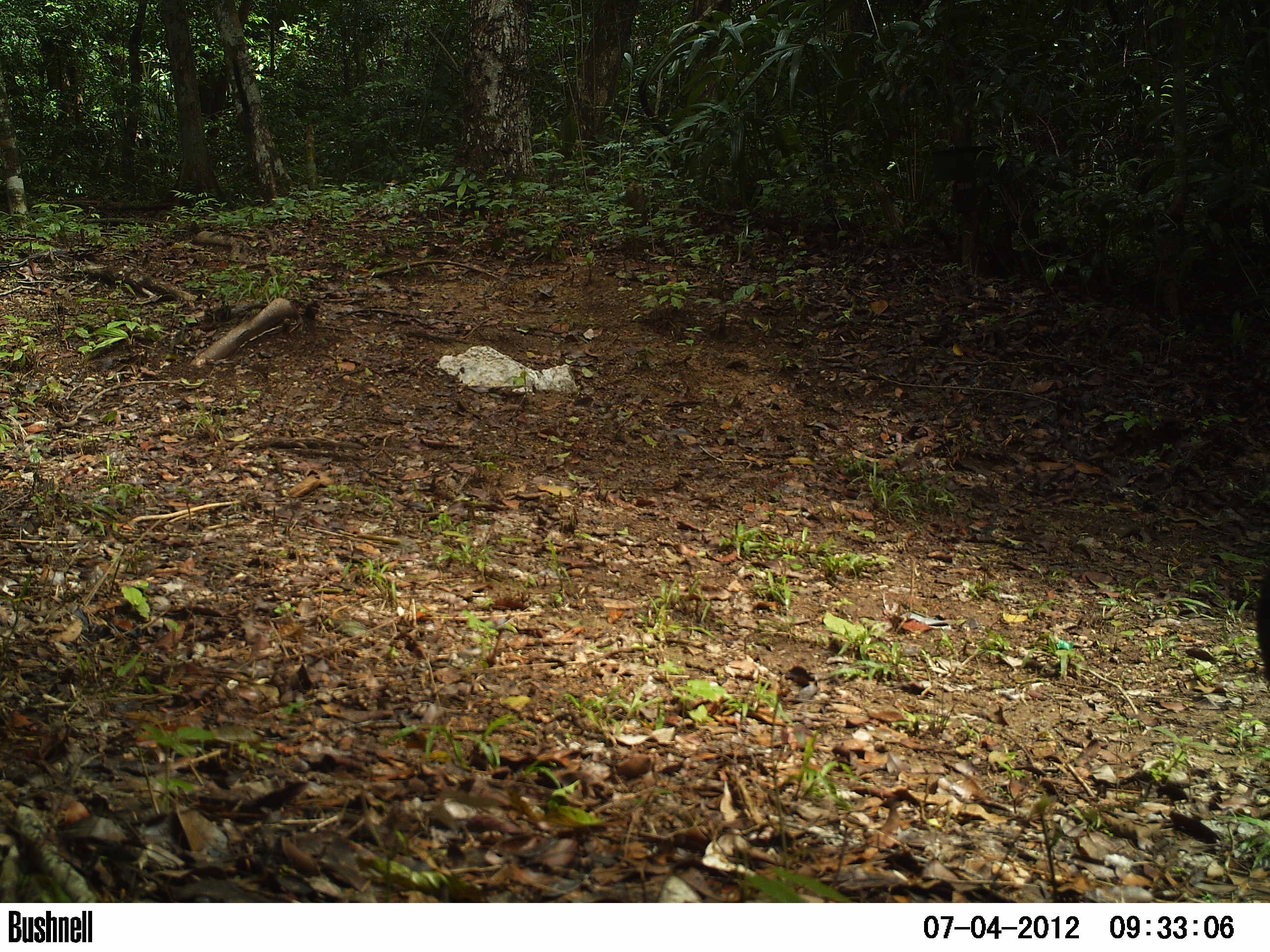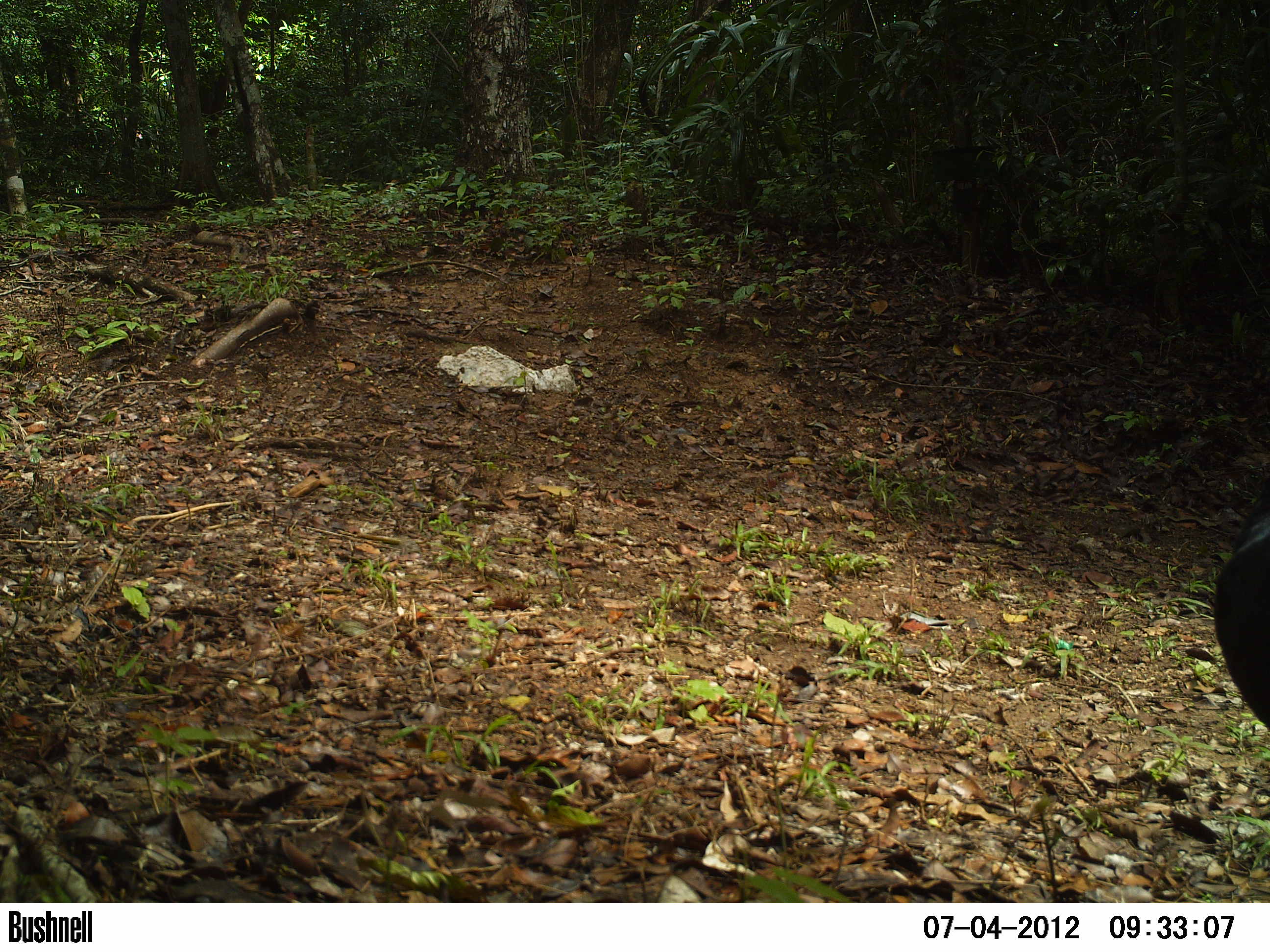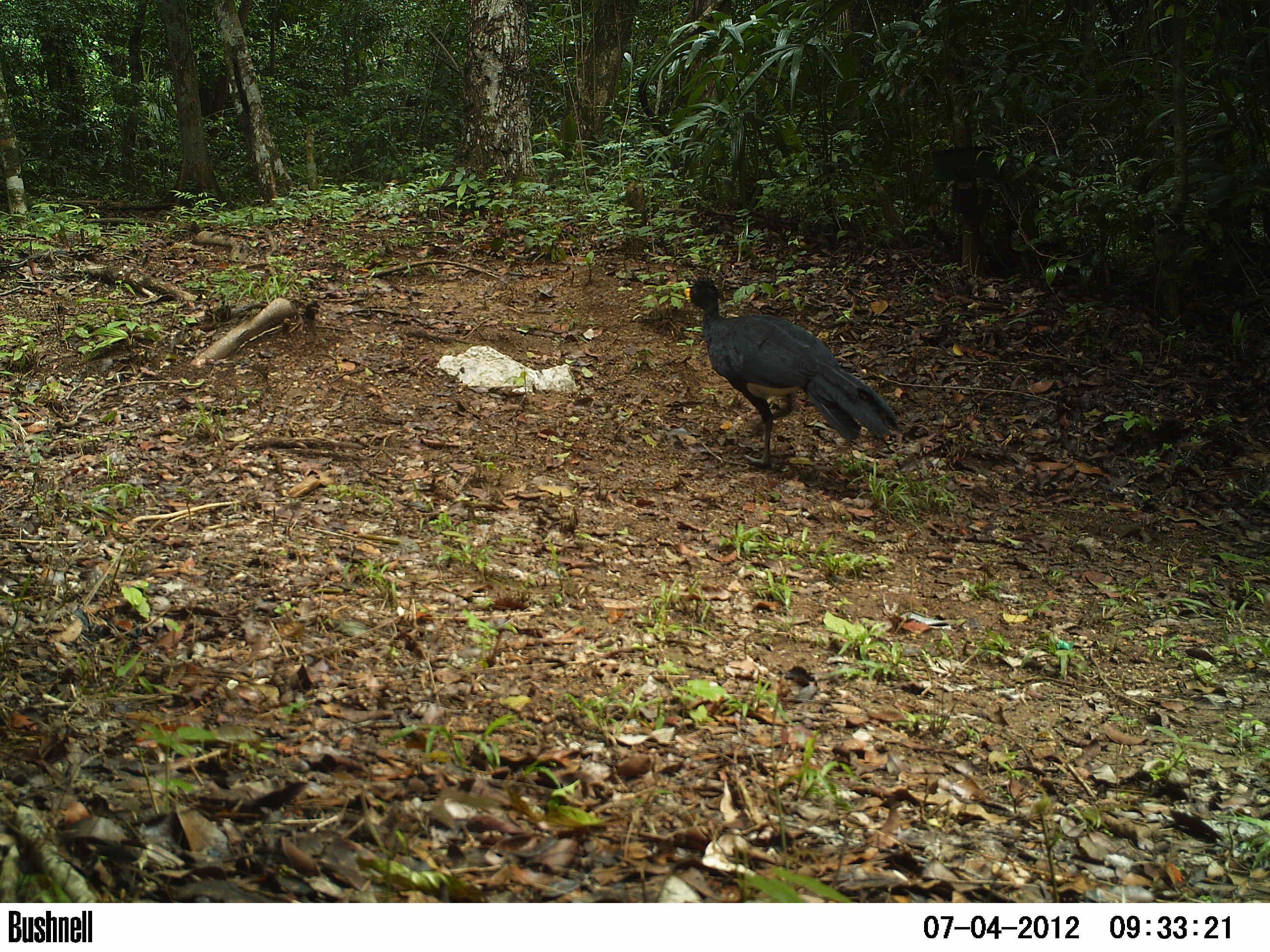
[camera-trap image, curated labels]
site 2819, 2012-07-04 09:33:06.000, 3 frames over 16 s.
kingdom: Animalia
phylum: Chordata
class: Aves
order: Galliformes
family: Cracidae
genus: Crax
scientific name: Crax rubra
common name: great curassow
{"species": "Crax rubra (great curassow)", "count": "1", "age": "adult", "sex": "male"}